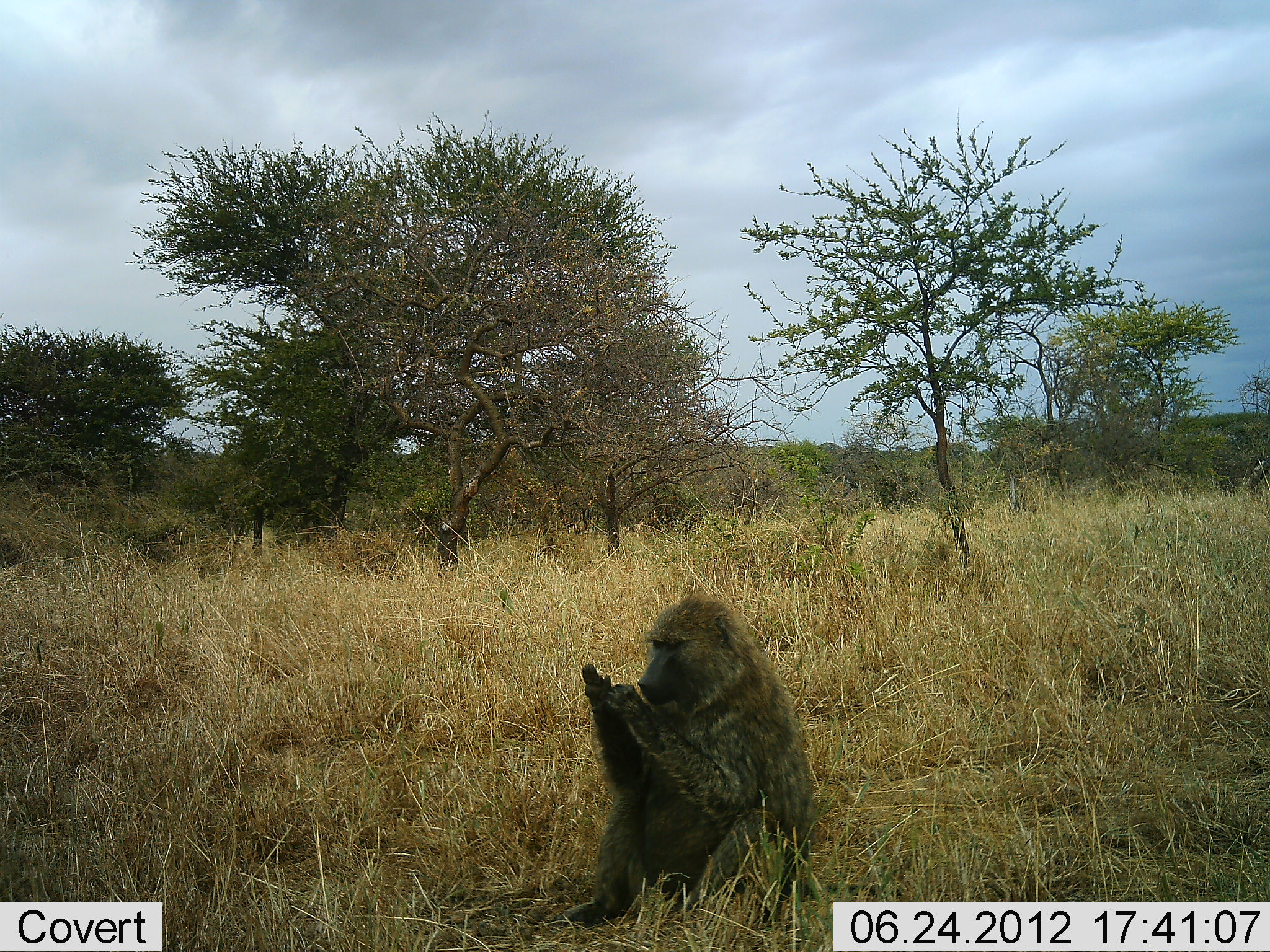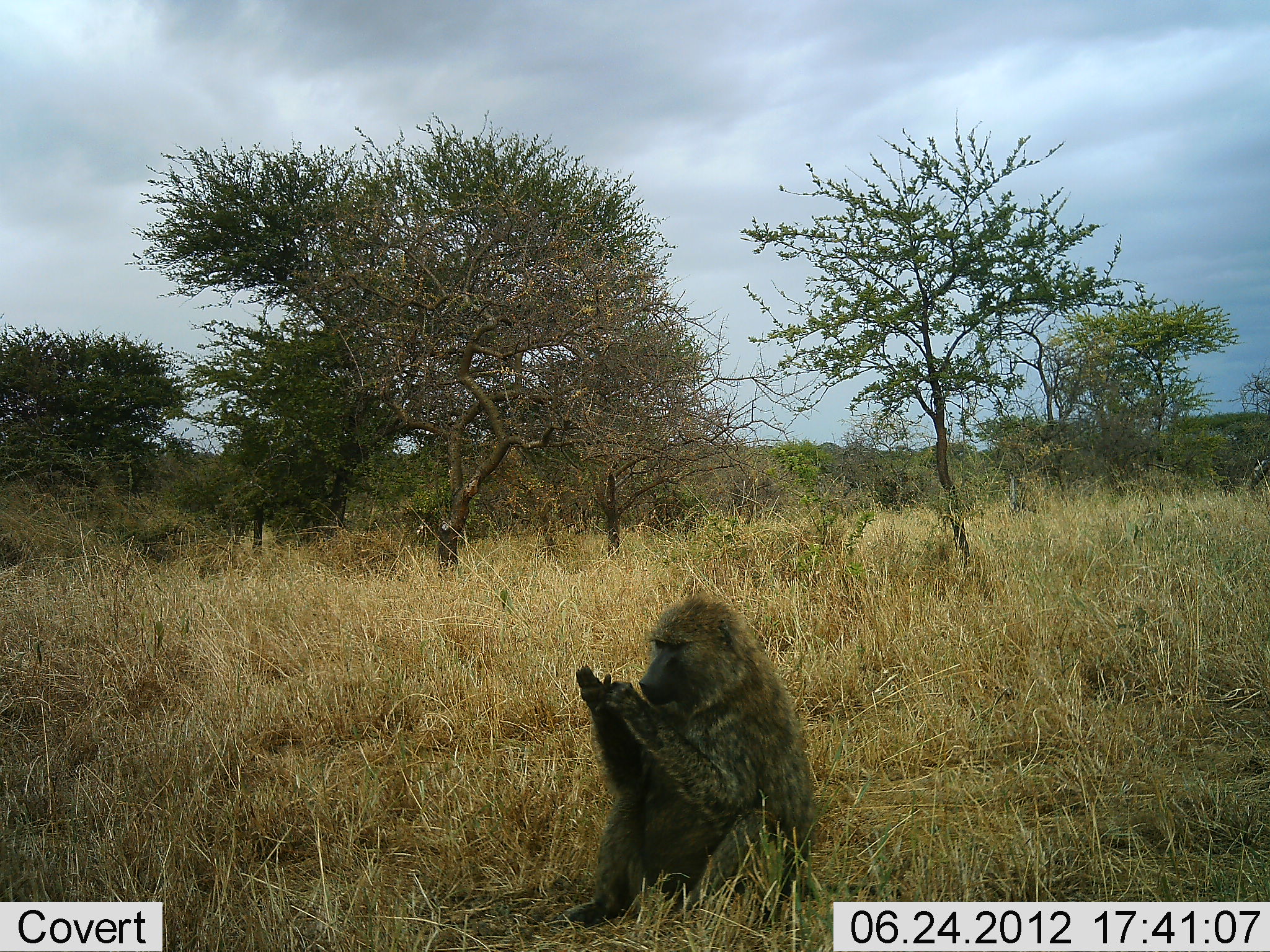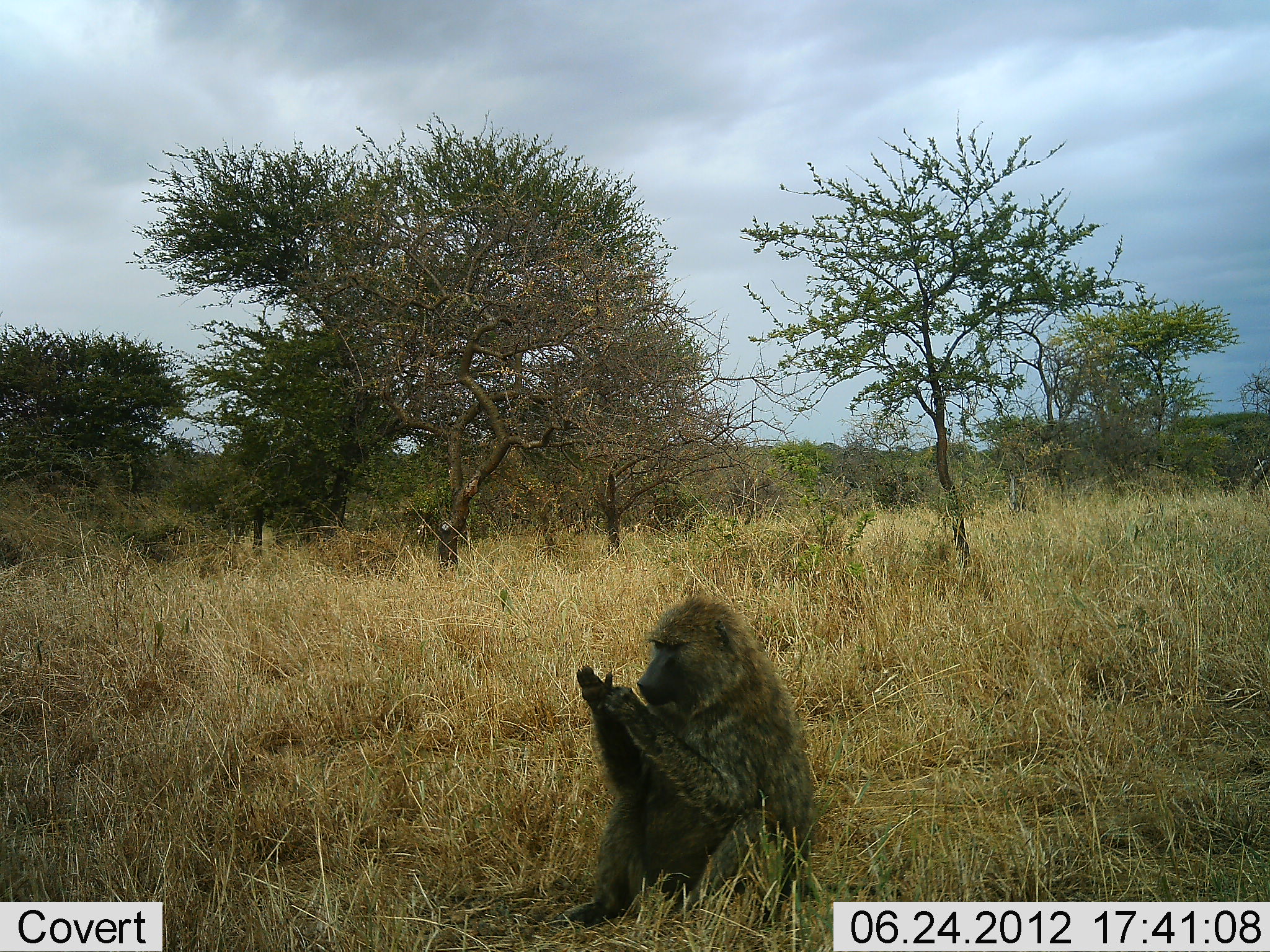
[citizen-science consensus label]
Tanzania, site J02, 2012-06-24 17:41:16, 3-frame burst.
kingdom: Animalia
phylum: Chordata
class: Mammalia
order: Primates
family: Cercopithecidae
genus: Papio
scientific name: Papio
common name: baboon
Baboon (Papio), count 1. Behavior (volunteer vote fractions): standing 20%, resting 70%, moving 0%, interacting 20%. Young present (vote fraction): 0%. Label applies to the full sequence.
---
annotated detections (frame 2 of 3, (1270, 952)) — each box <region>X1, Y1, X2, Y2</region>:
animal: <region>576, 593, 819, 848</region>